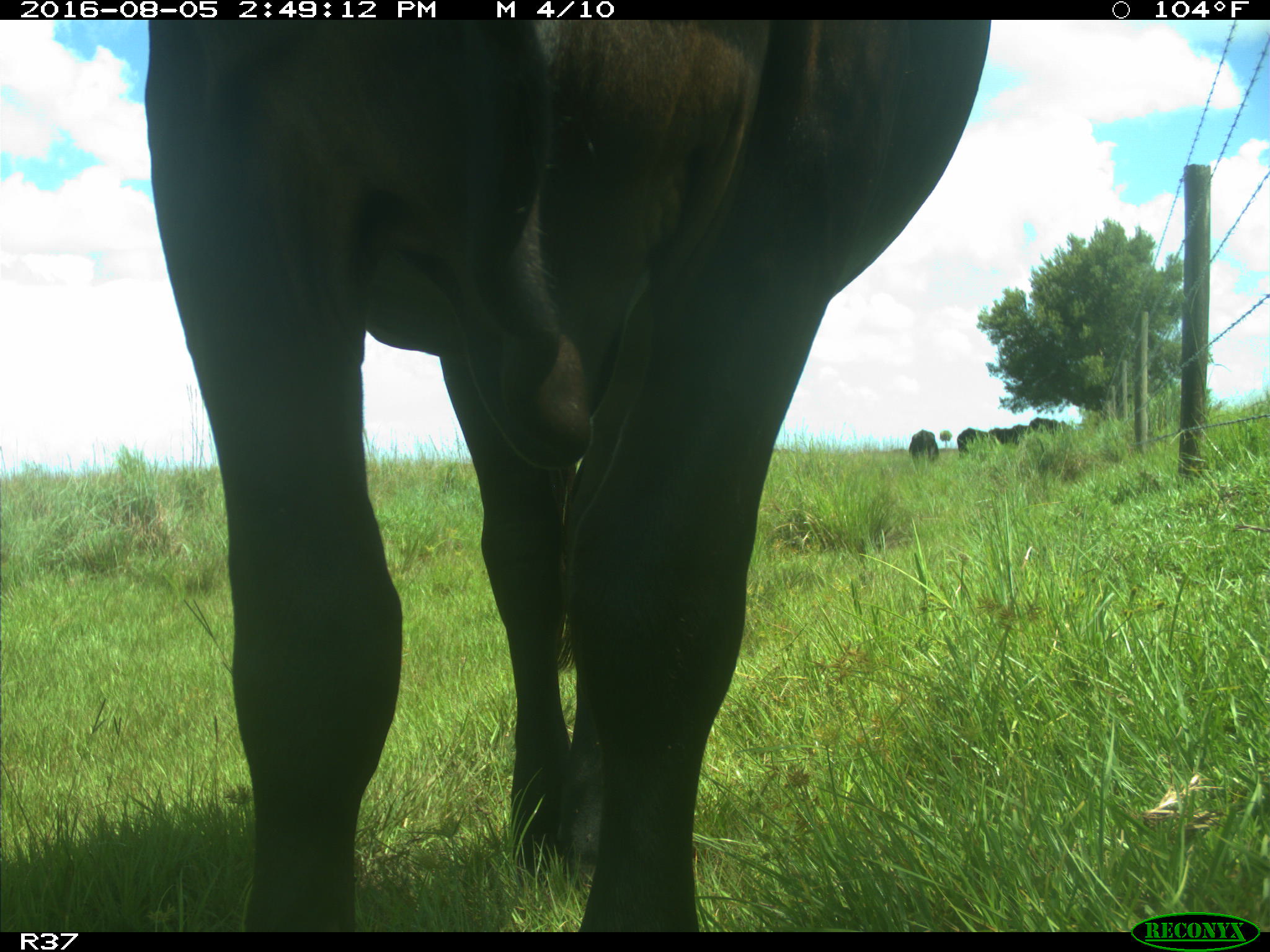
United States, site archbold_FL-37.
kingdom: Animalia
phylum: Chordata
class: Mammalia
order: Artiodactyla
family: Bovidae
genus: Bos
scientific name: Bos taurus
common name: domestic cow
Bos taurus (domestic cow).